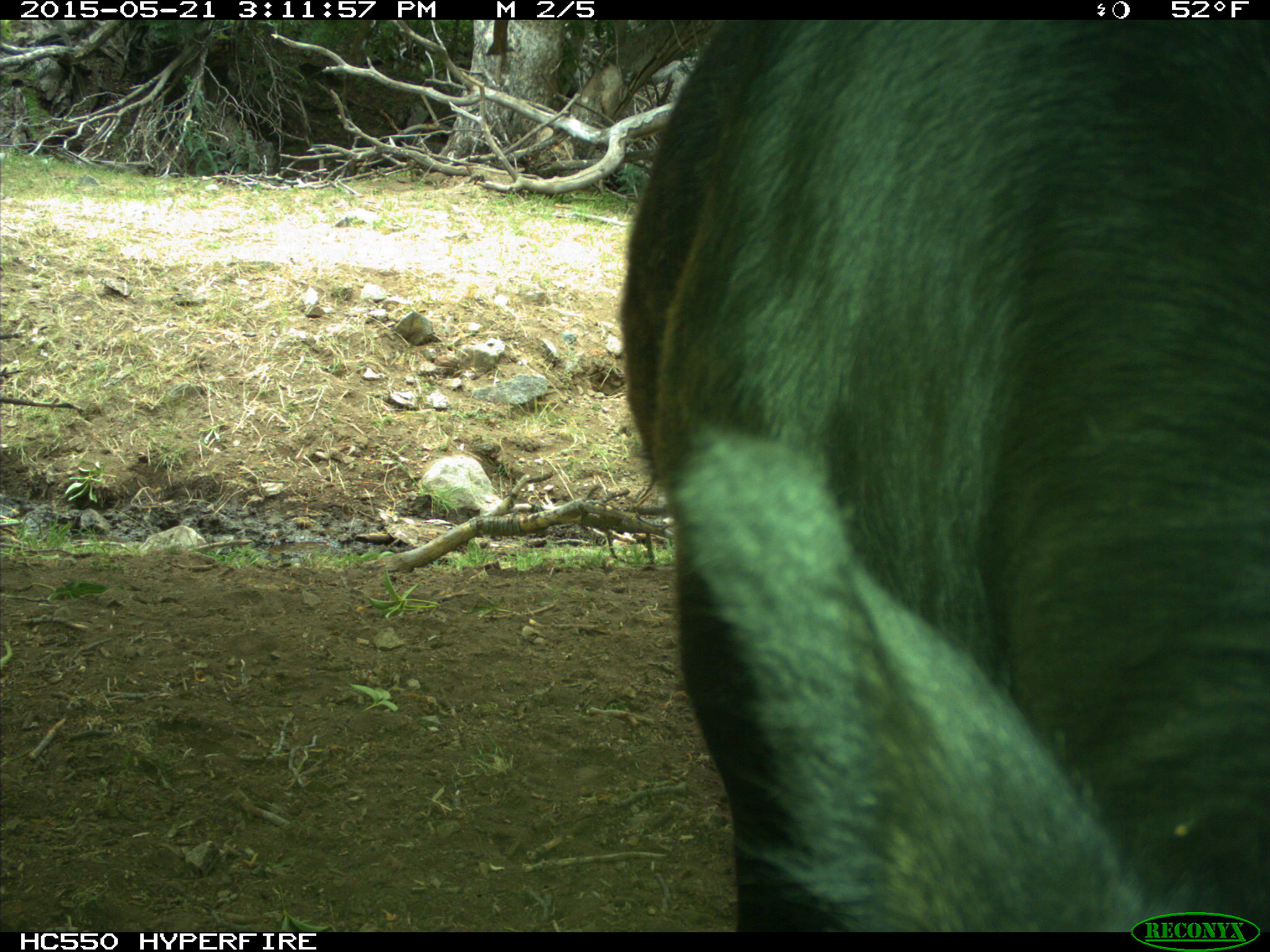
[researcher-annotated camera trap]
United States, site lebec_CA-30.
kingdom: Animalia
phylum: Chordata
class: Mammalia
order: Artiodactyla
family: Bovidae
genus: Bos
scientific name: Bos taurus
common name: domestic cow